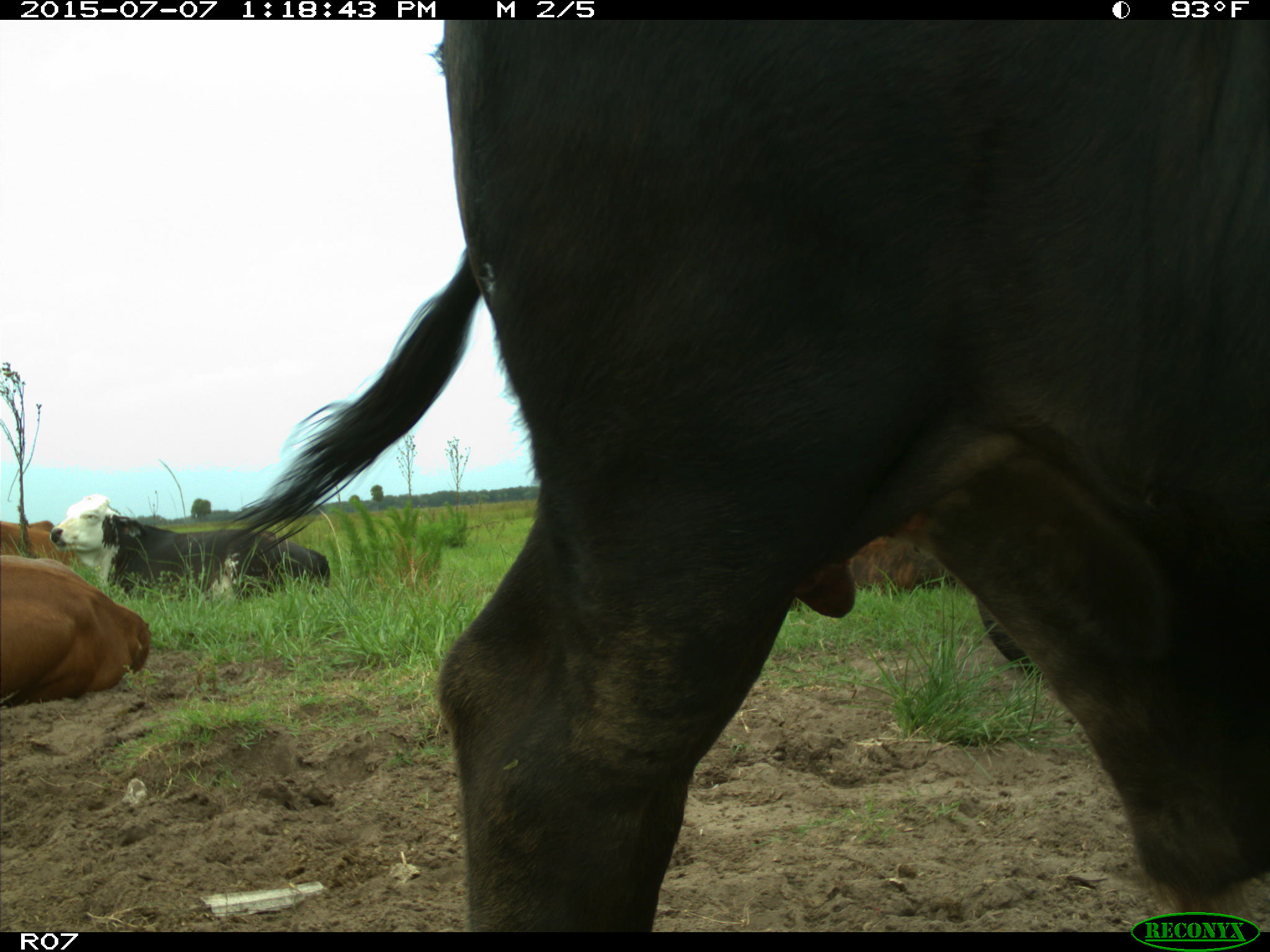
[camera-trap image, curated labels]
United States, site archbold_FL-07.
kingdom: Animalia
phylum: Chordata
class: Mammalia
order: Artiodactyla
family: Bovidae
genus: Bos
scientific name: Bos taurus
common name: domestic cow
Bos taurus (domestic cow).